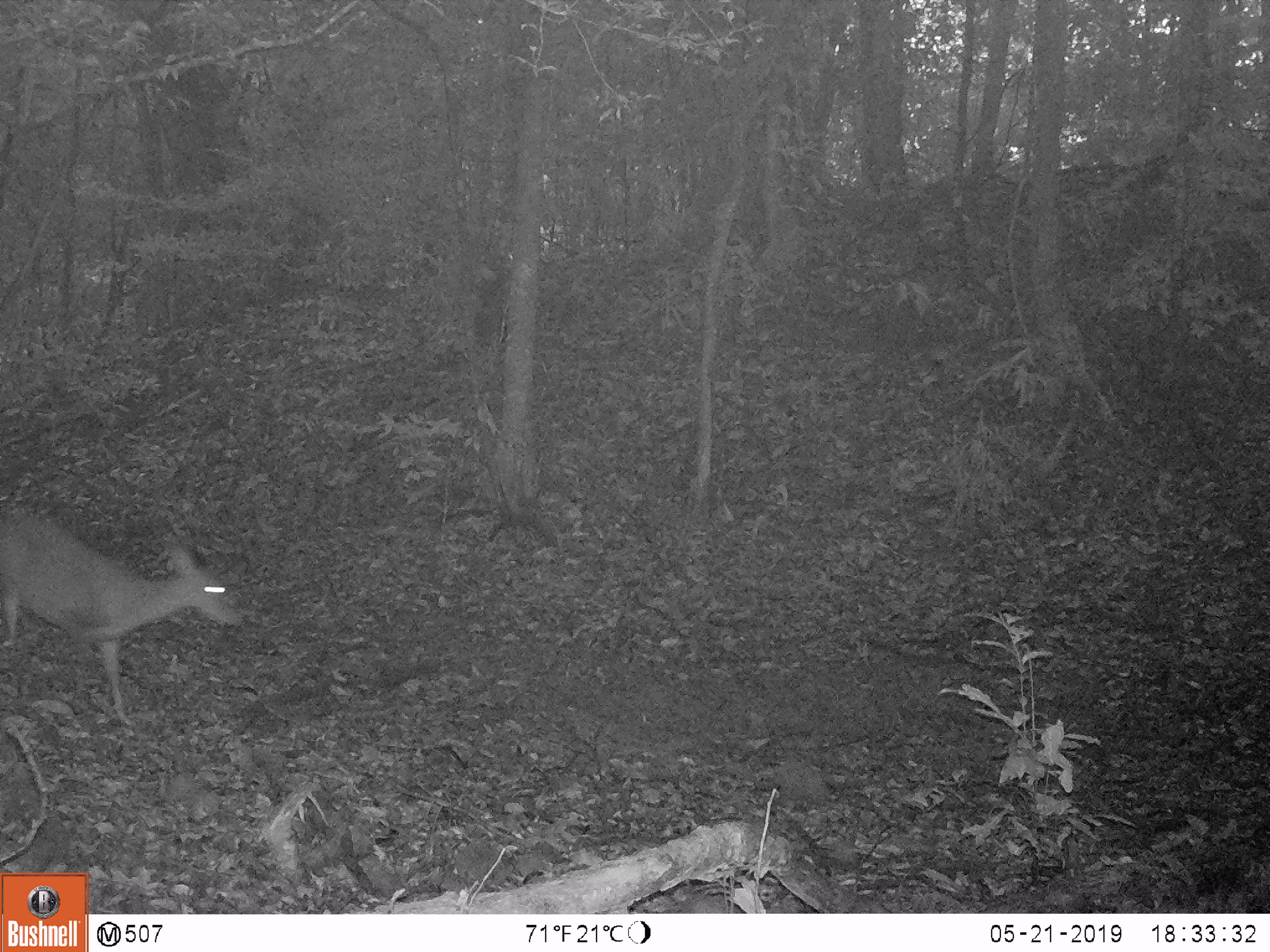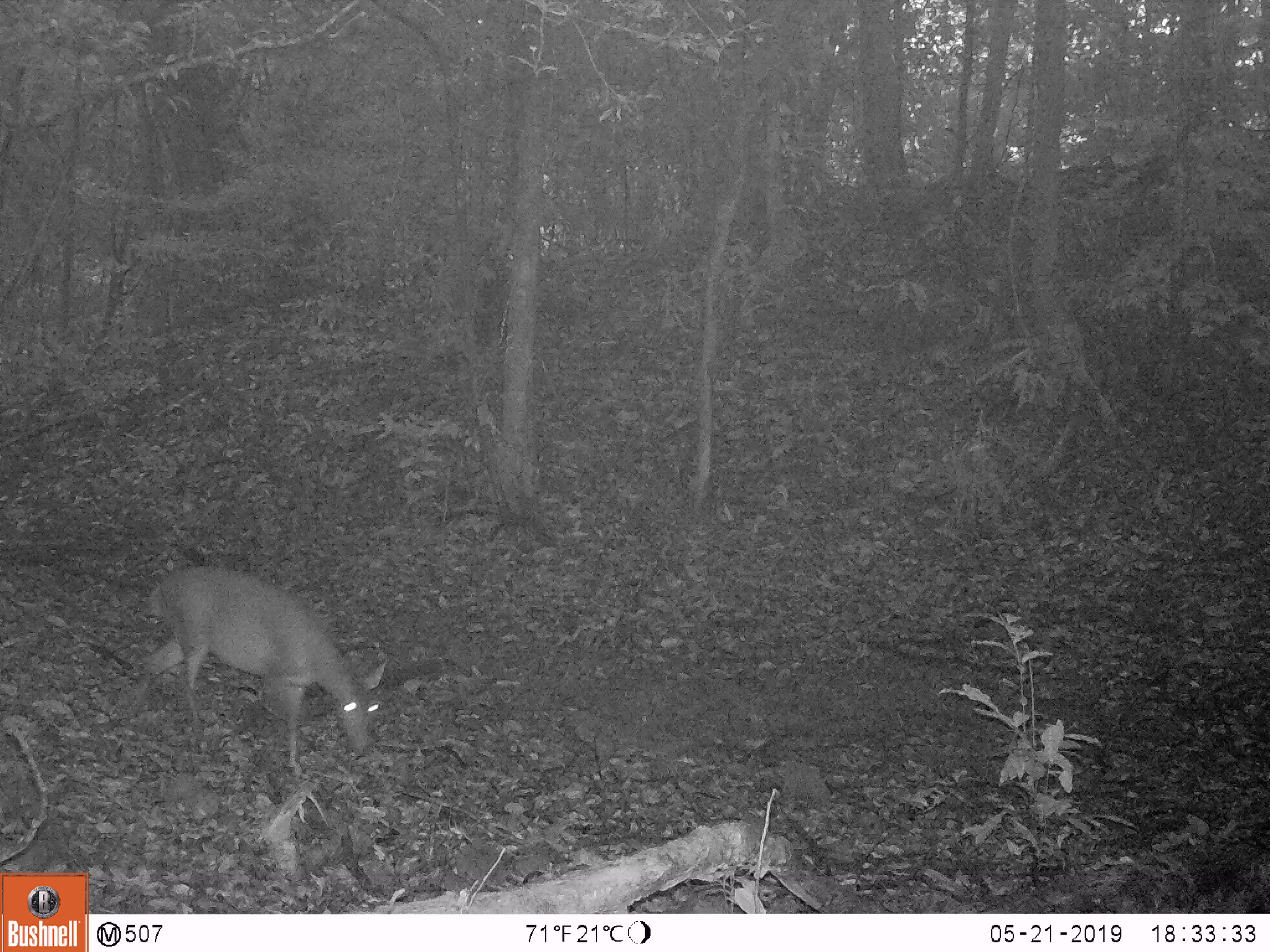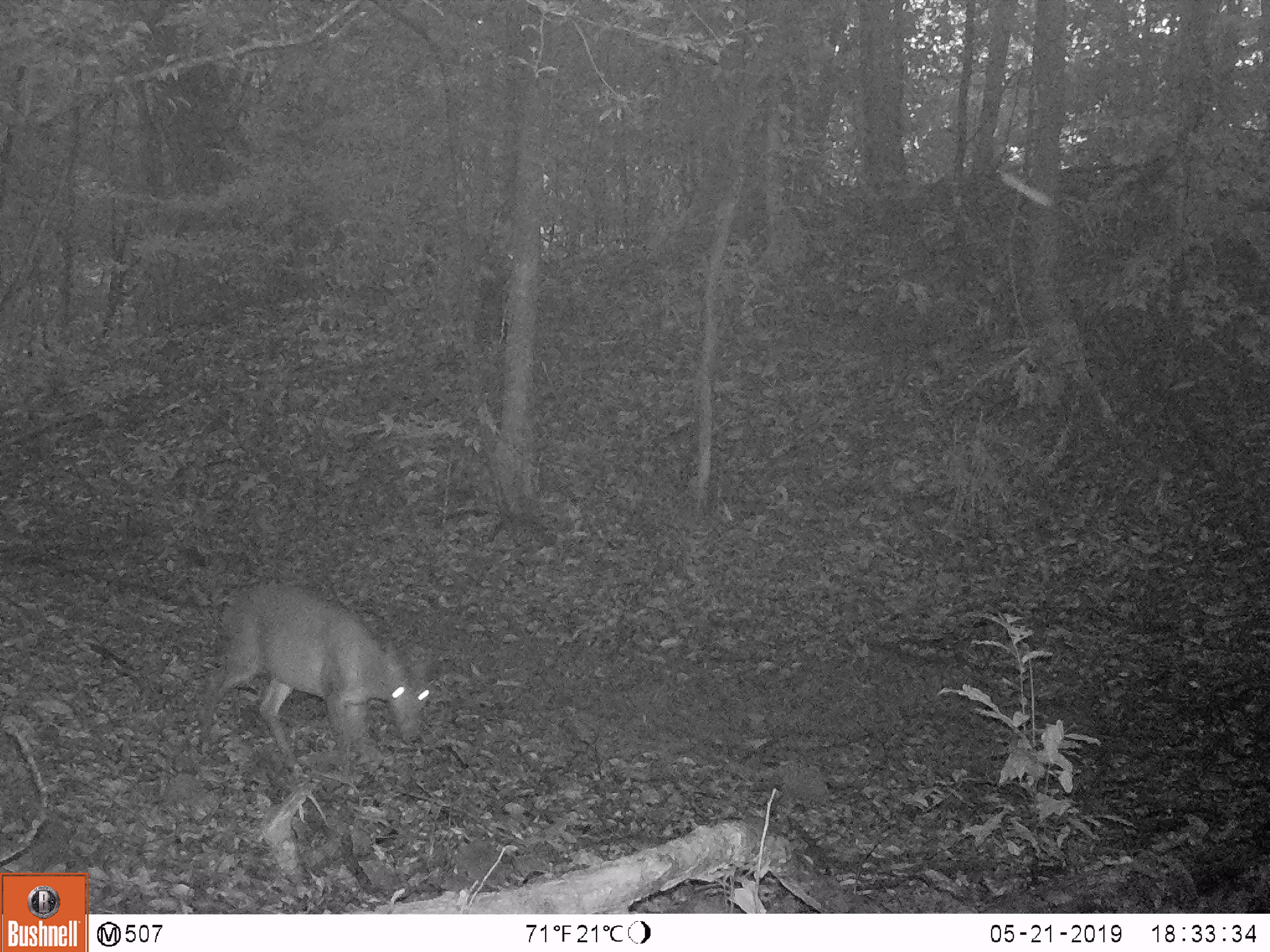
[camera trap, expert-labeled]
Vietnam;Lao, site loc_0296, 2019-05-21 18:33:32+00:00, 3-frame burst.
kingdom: Animalia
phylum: Chordata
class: Mammalia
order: Artiodactyla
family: Cervidae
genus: Muntiacus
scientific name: Muntiacus vuquangensis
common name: large-antlered muntjac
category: large antlered muntjac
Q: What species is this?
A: Large antlered muntjac (large-antlered muntjac) (Muntiacus vuquangensis).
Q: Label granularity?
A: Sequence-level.